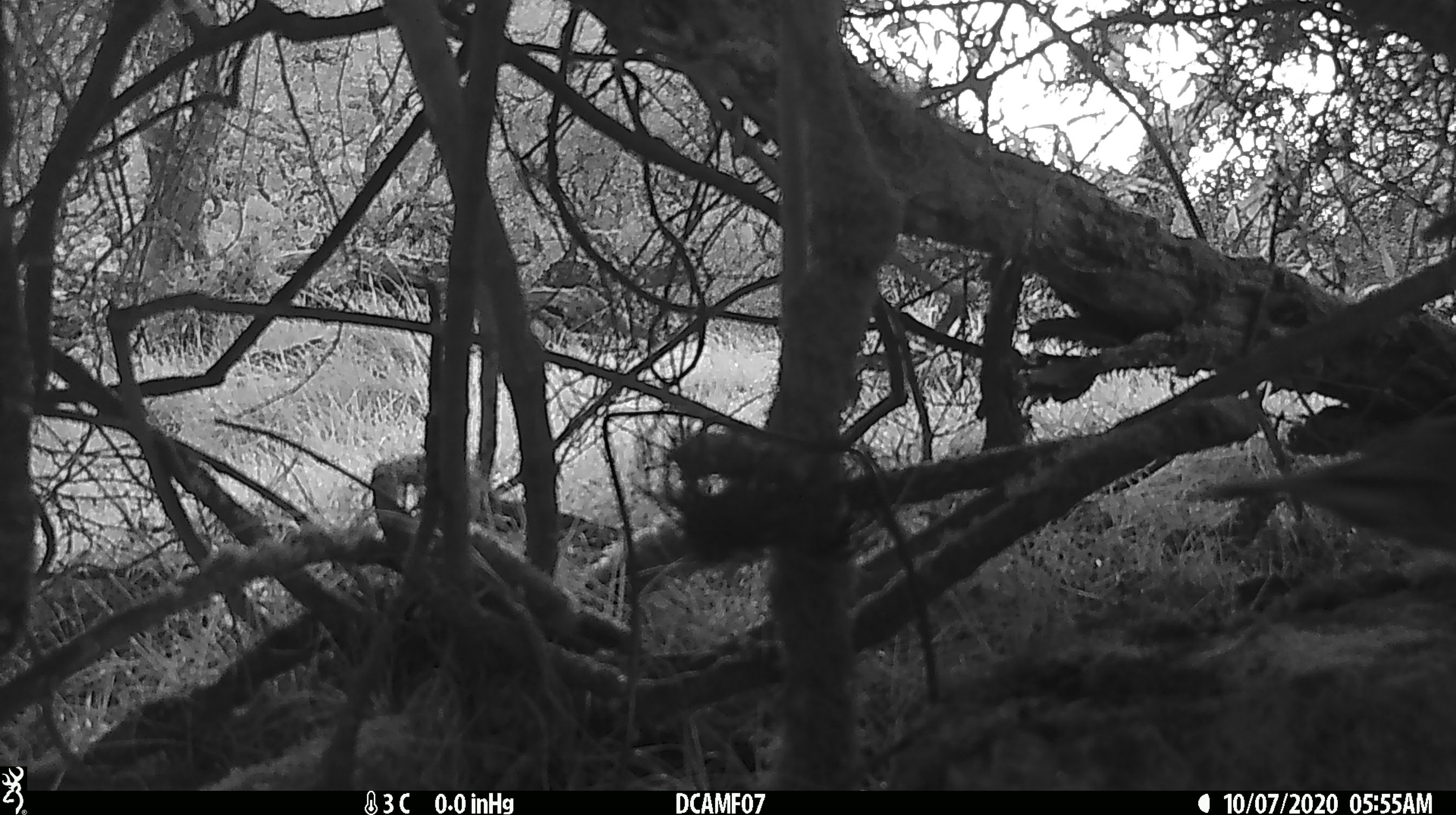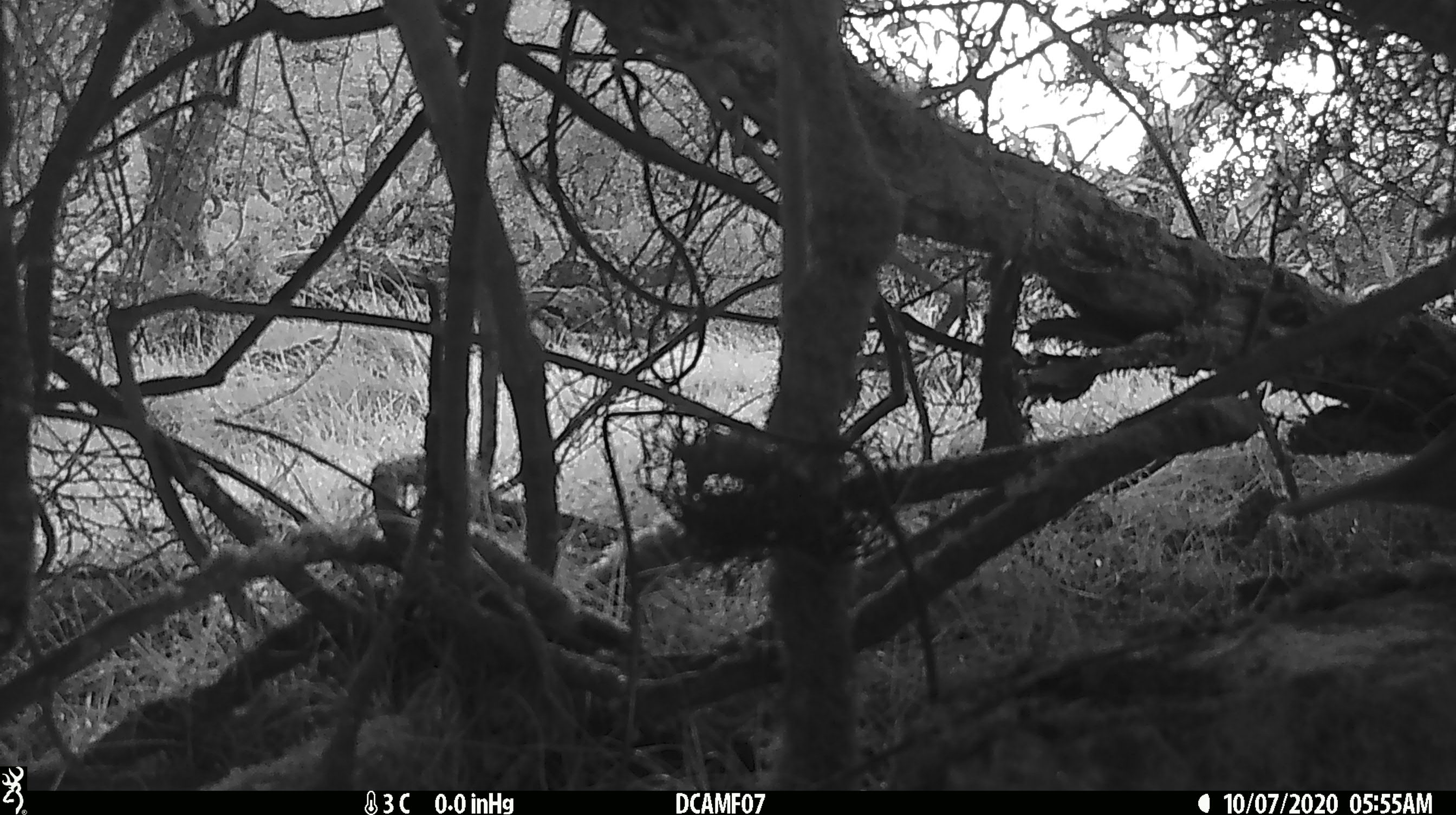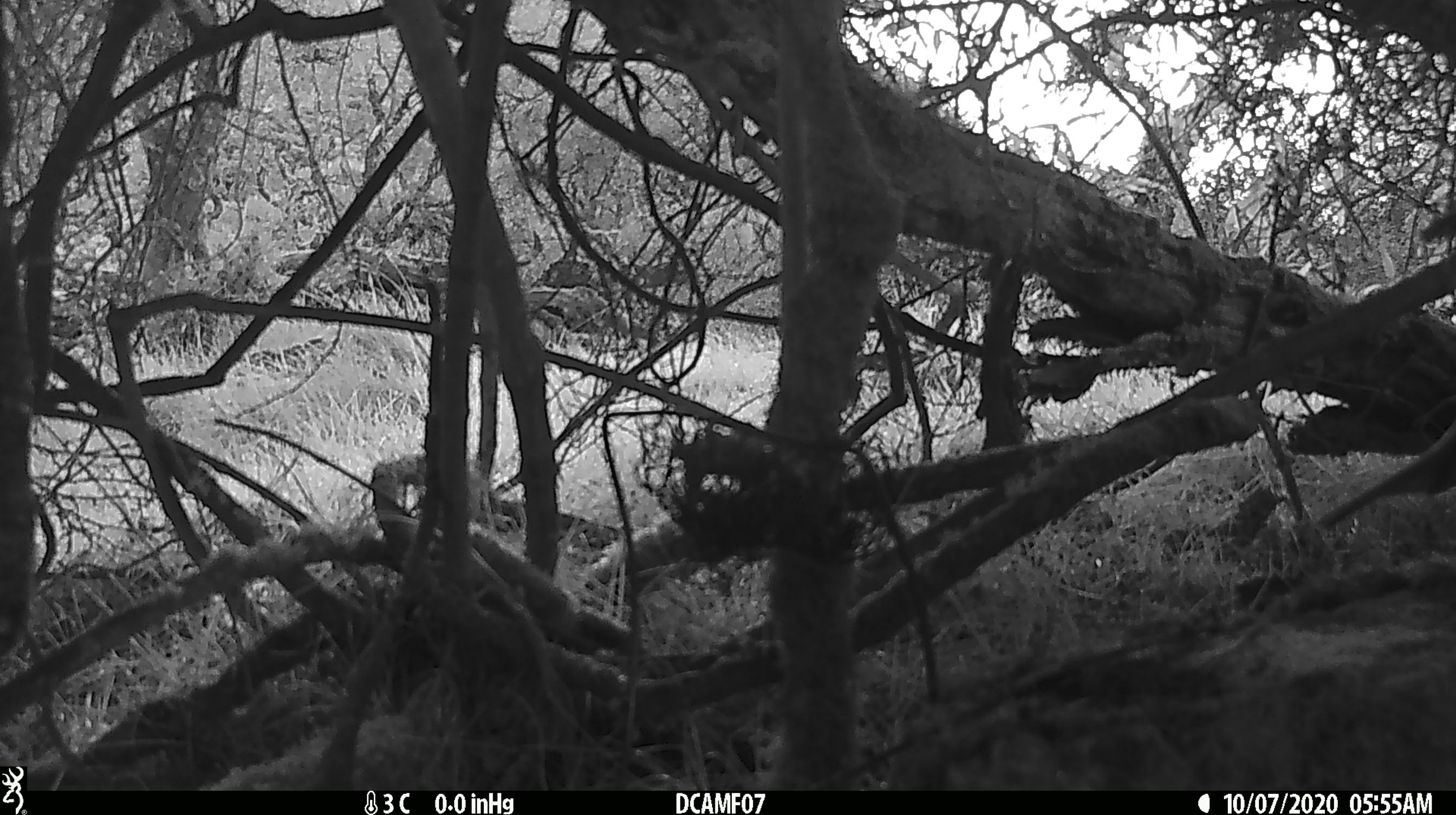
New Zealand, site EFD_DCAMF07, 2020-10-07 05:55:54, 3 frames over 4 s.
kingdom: Animalia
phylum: Chordata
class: Aves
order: Passeriformes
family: Turdidae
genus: Turdus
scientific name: Turdus philomelos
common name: song thrush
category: thrush